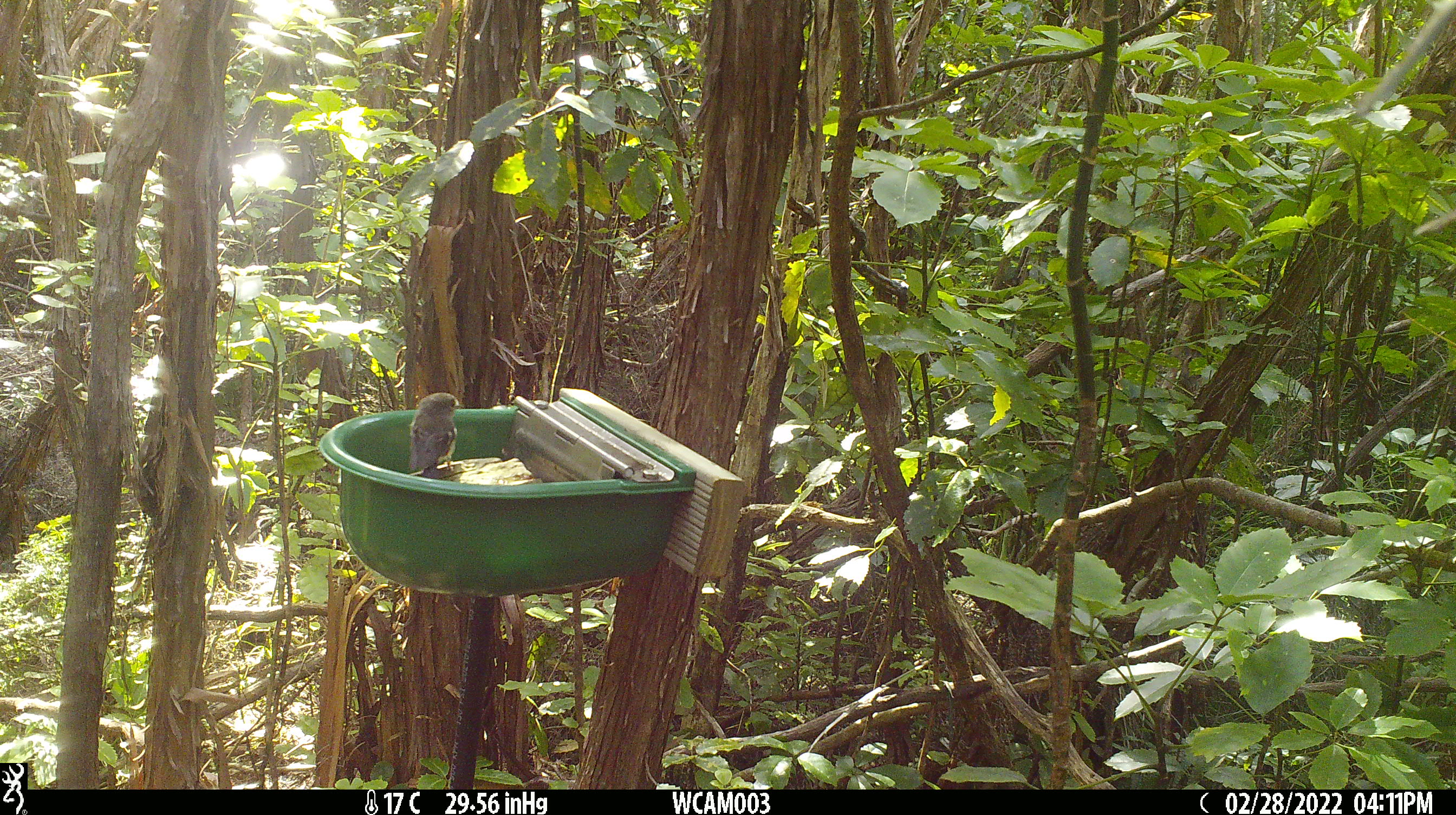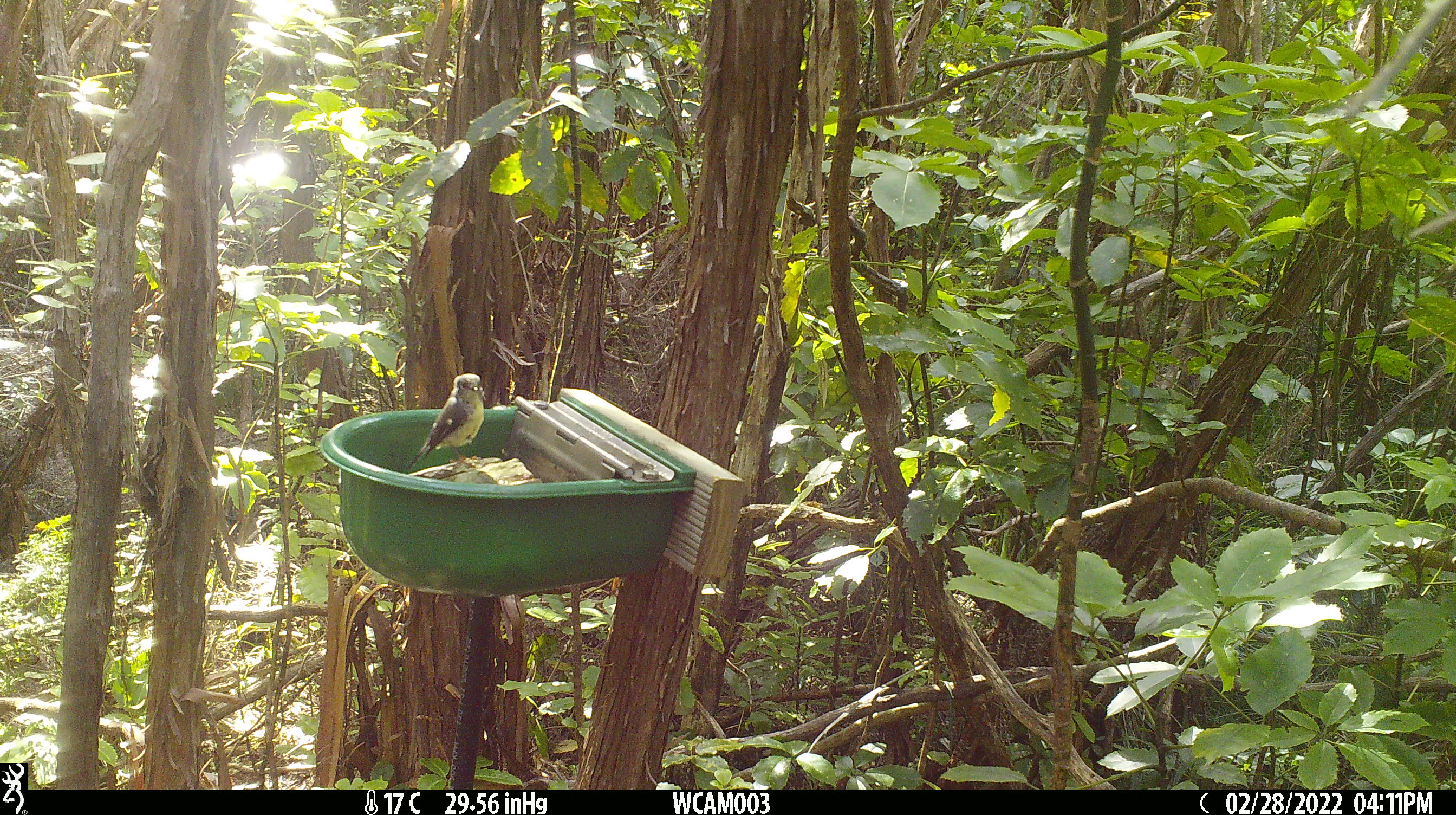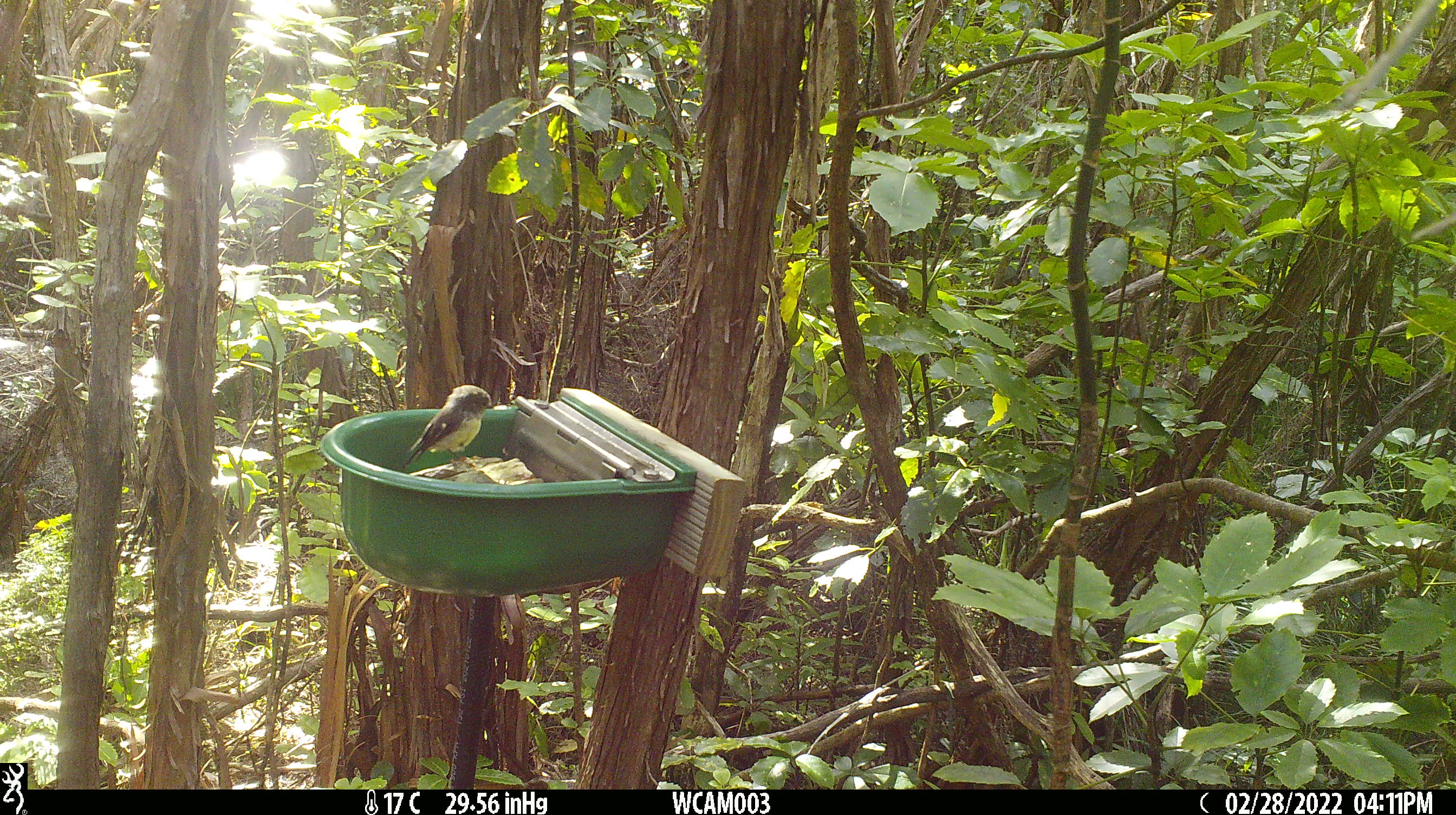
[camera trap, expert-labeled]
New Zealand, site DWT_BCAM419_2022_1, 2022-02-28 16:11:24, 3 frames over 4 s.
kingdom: Animalia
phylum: Chordata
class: Aves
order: Passeriformes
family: Petroicidae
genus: Petroica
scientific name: Petroica macrocephala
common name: tomtit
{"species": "tomtit (Petroica macrocephala)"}